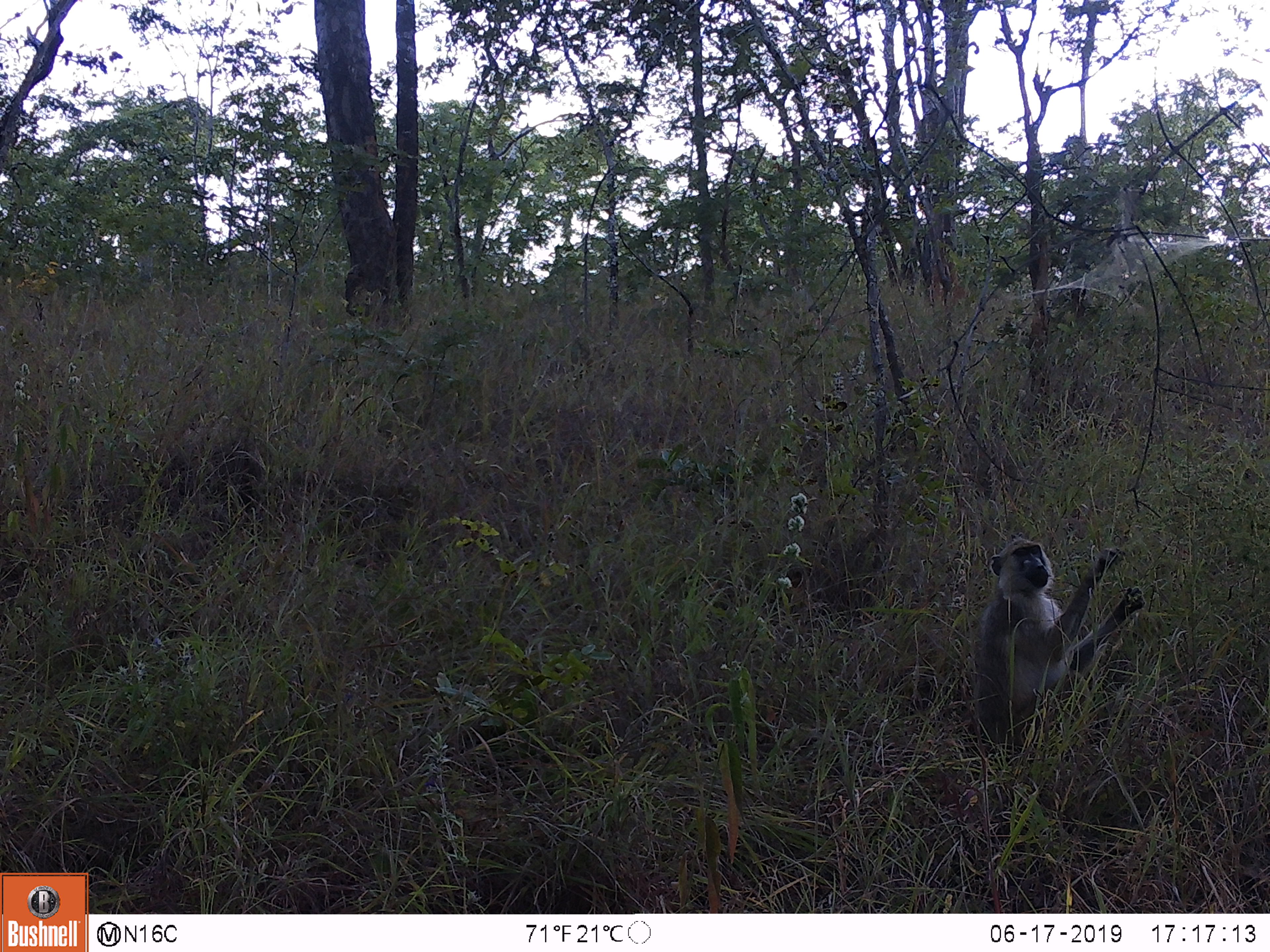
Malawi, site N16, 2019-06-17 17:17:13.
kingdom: Animalia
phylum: Chordata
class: Mammalia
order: Primates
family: Cercopithecidae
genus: Papio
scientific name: Papio cynocephalus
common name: yellow baboon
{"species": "yellow baboon (Papio cynocephalus)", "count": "1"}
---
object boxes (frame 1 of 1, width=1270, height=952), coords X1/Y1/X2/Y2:
yellow baboon: 960/514/1153/756